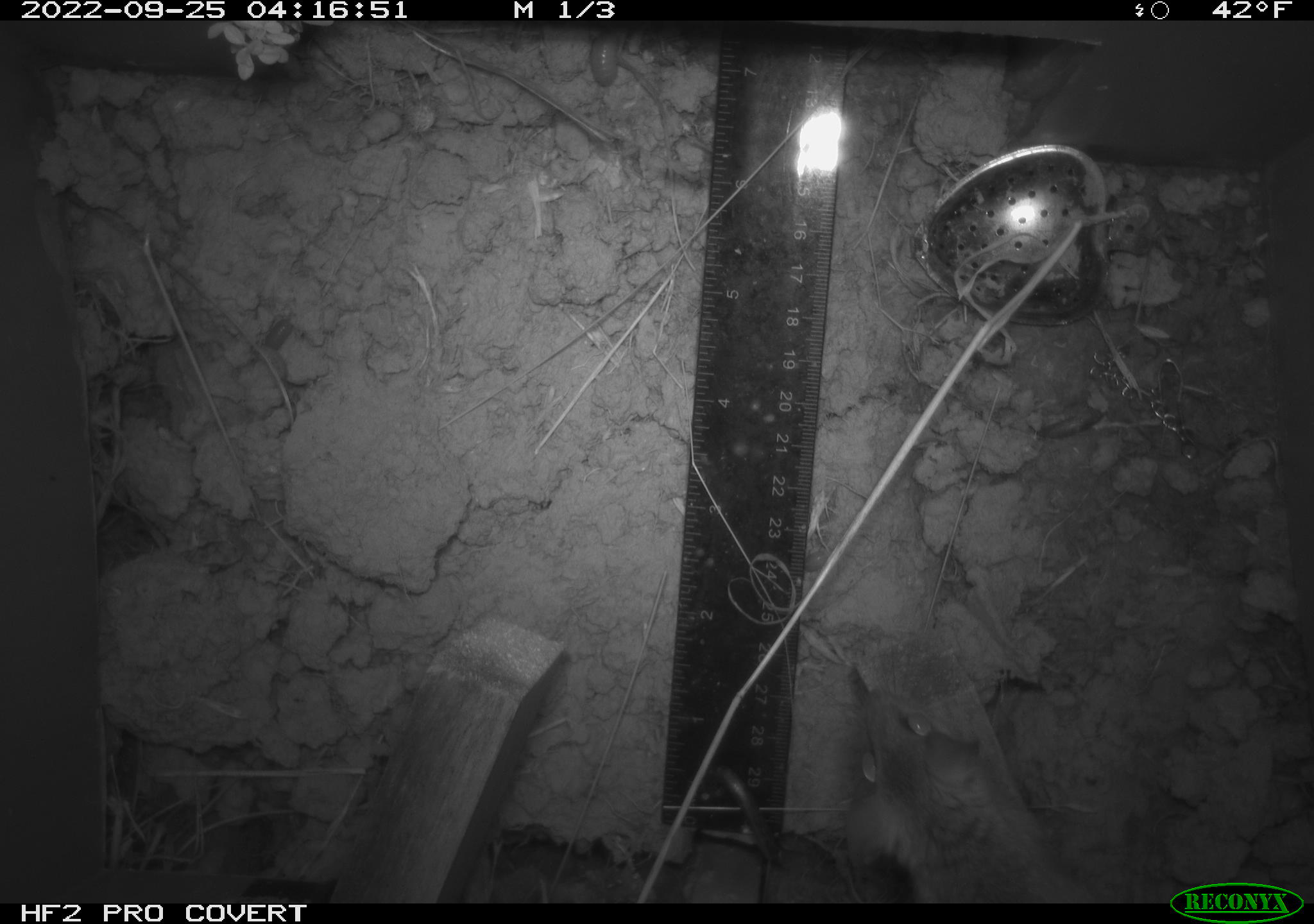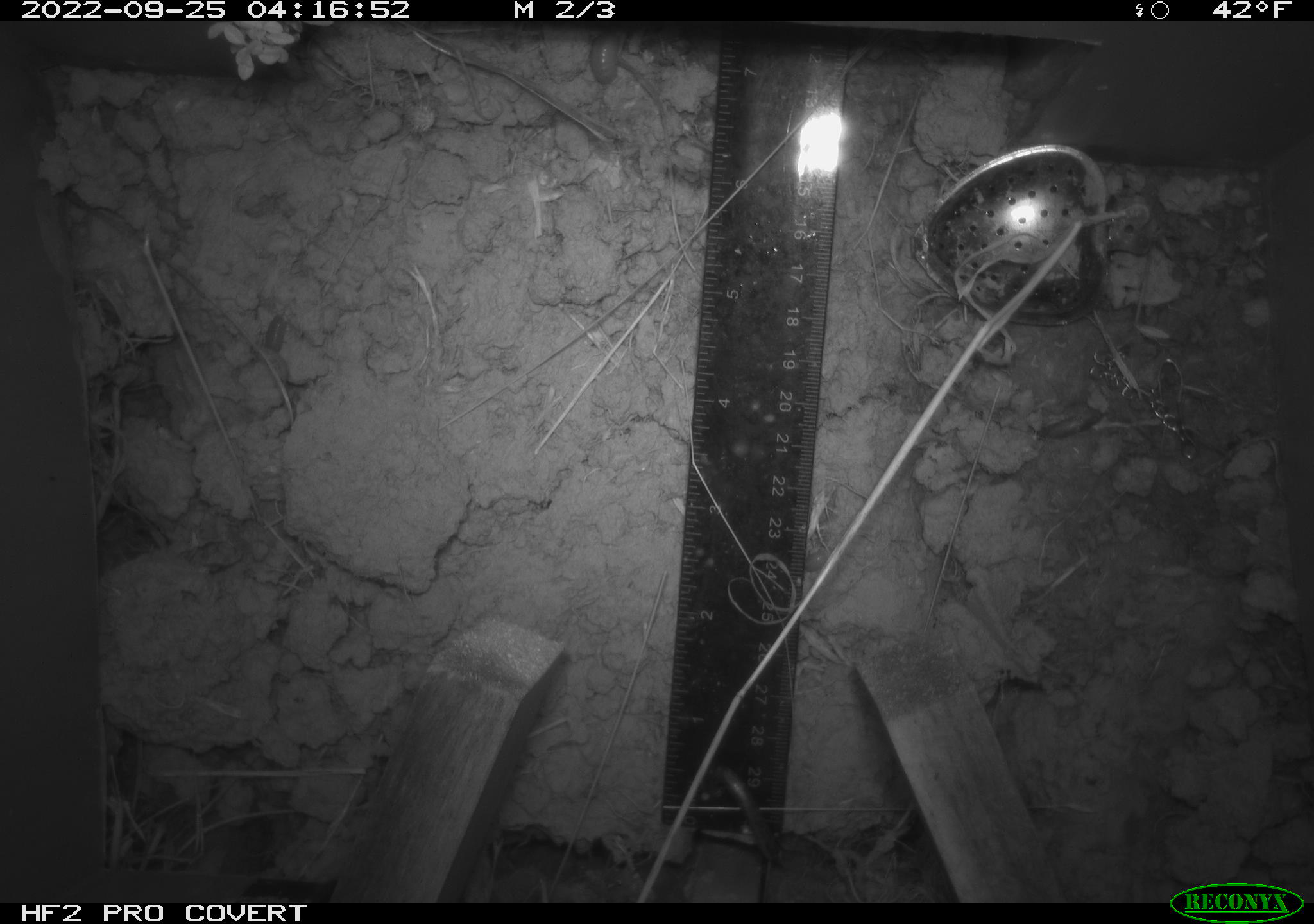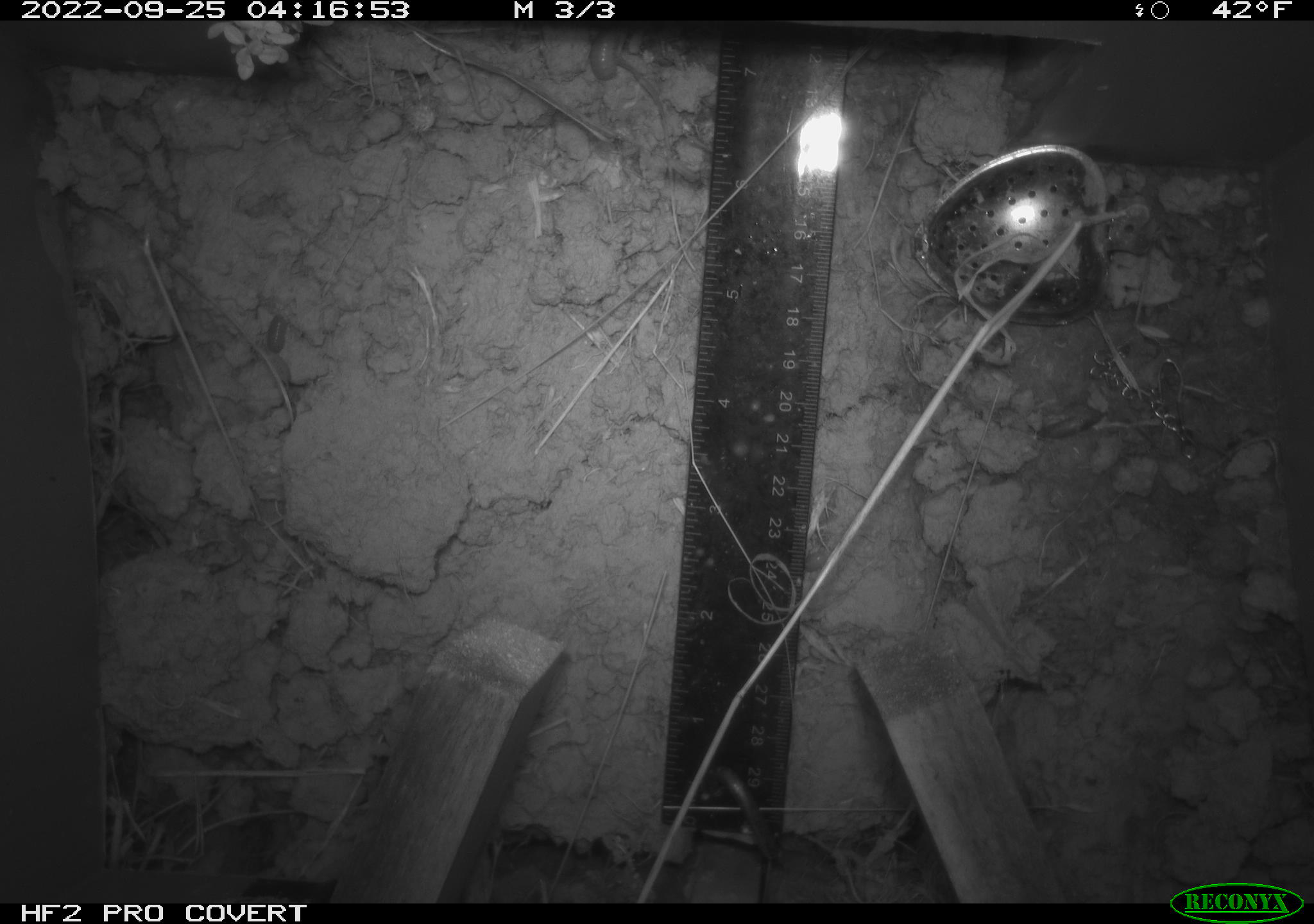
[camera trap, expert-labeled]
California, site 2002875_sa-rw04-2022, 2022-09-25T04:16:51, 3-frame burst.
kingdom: Animalia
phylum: Chordata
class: Mammalia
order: Rodentia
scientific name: Rodentia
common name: mouse species